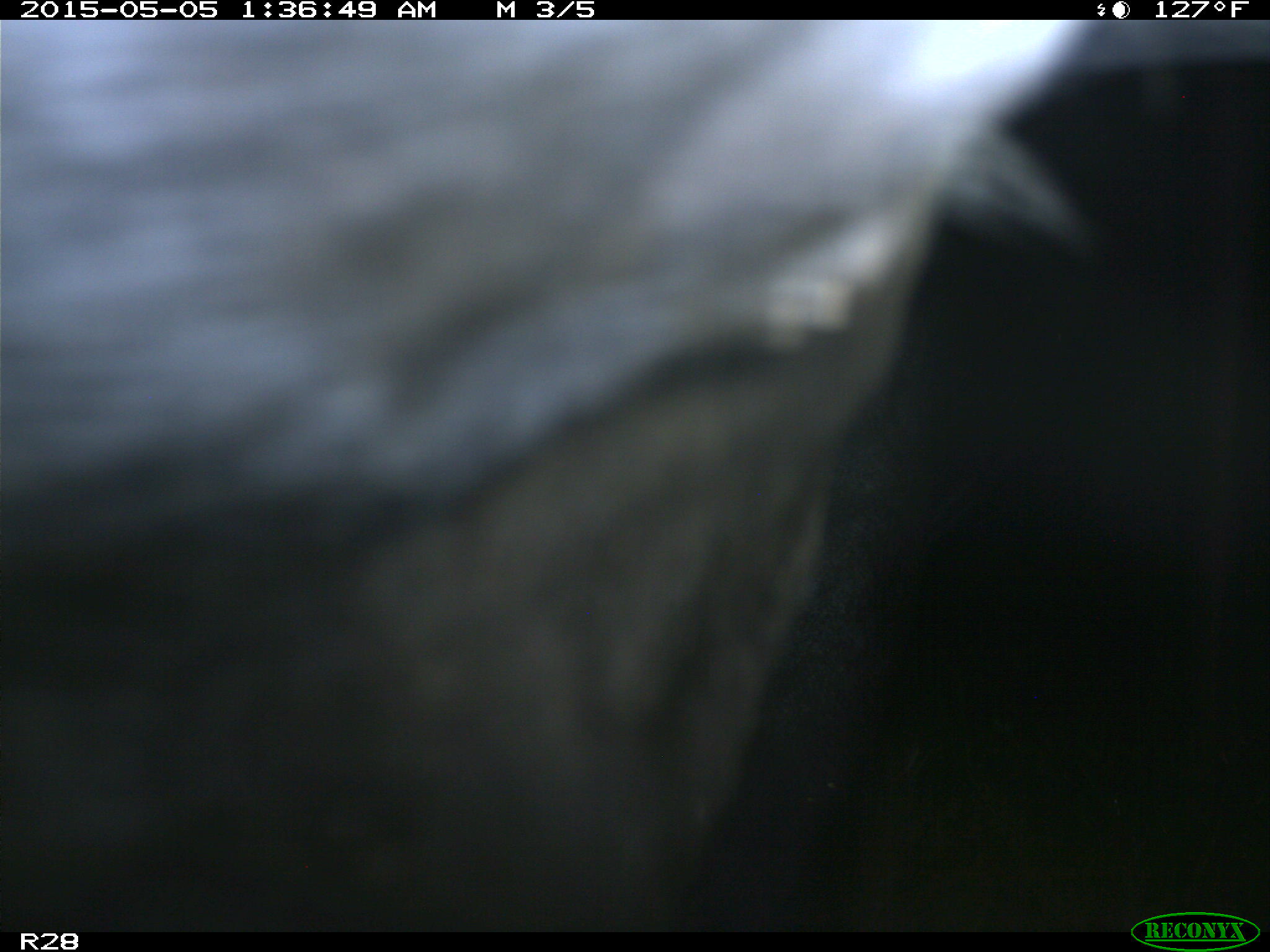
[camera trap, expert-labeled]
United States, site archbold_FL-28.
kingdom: Animalia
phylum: Chordata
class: Mammalia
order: Artiodactyla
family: Bovidae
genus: Bos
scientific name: Bos taurus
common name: domestic cow